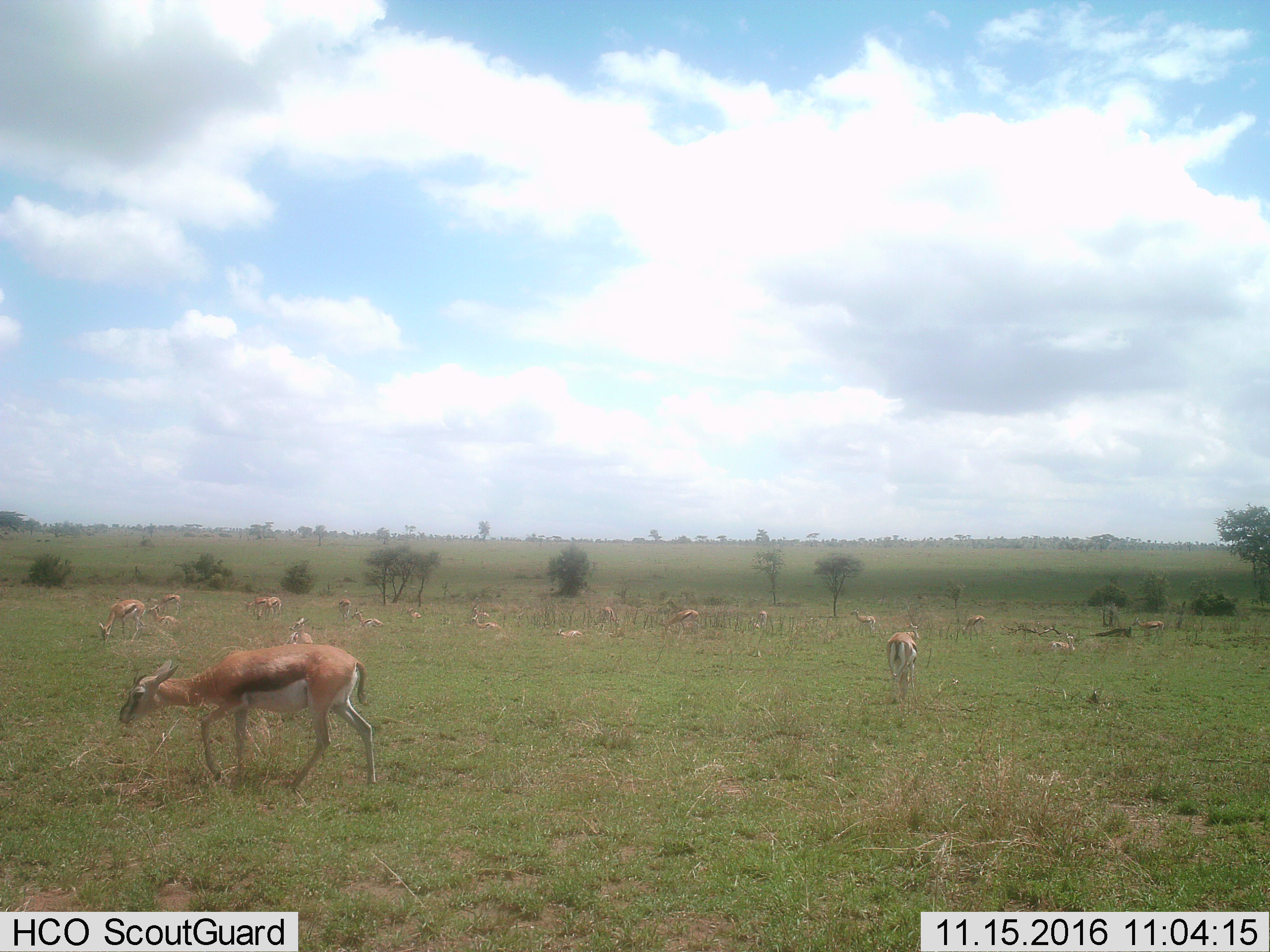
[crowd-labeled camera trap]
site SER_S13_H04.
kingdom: Animalia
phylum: Chordata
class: Mammalia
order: Artiodactyla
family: Bovidae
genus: Eudorcas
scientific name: Eudorcas thomsonii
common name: thomson's gazelle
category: gazellethomsons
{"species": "gazellethomsons (thomson's gazelle) (Eudorcas thomsonii)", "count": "11-50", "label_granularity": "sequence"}